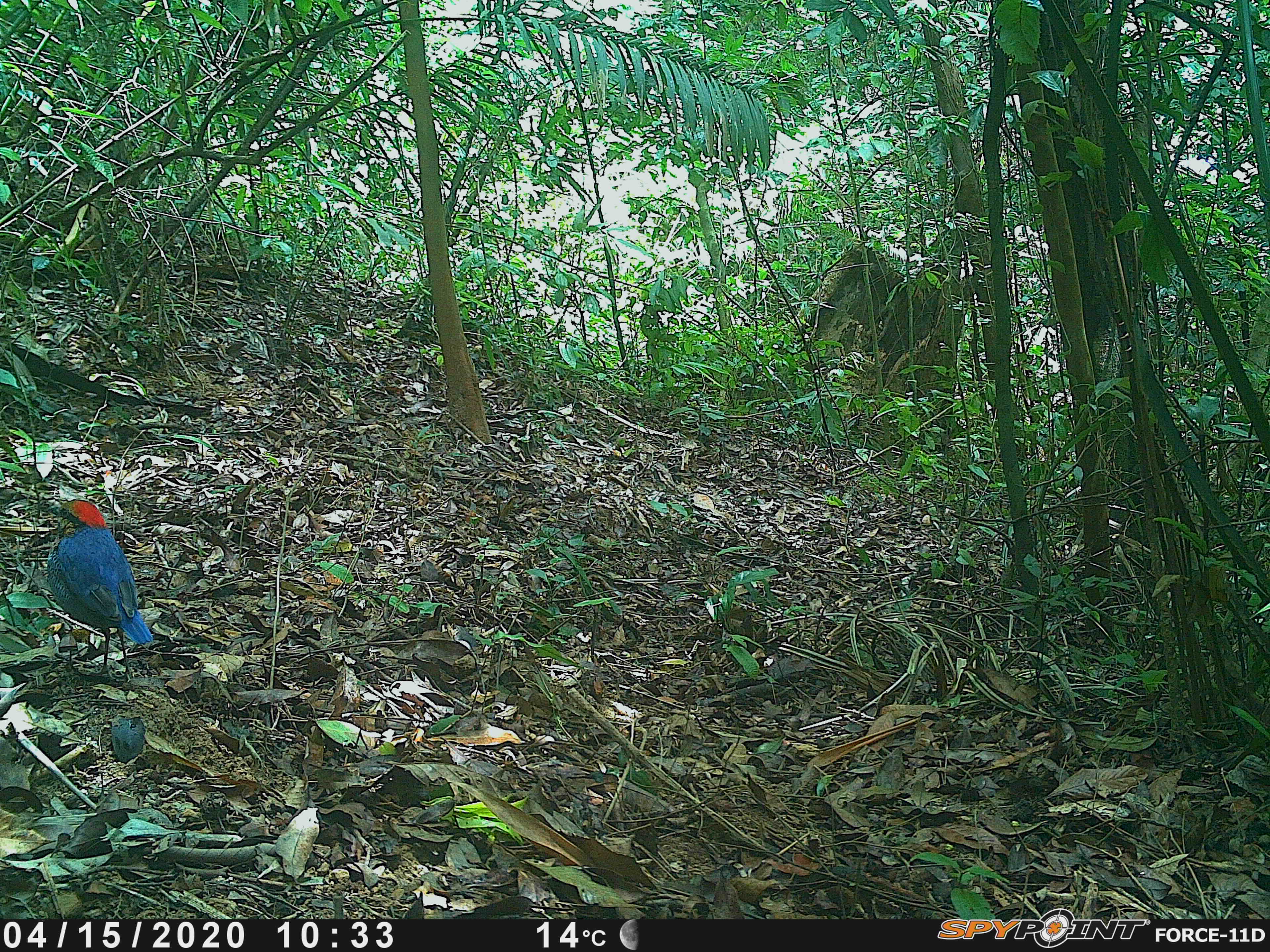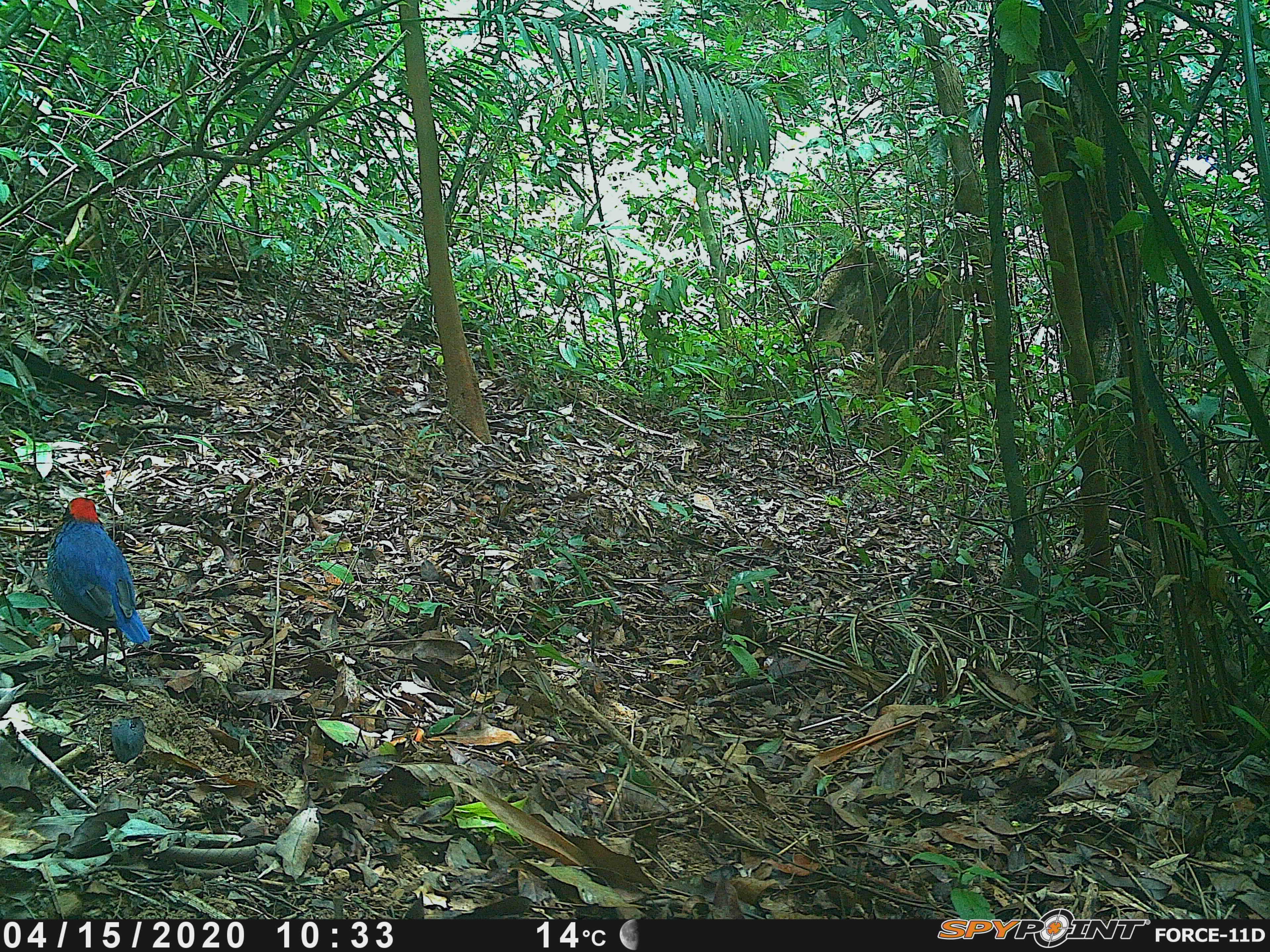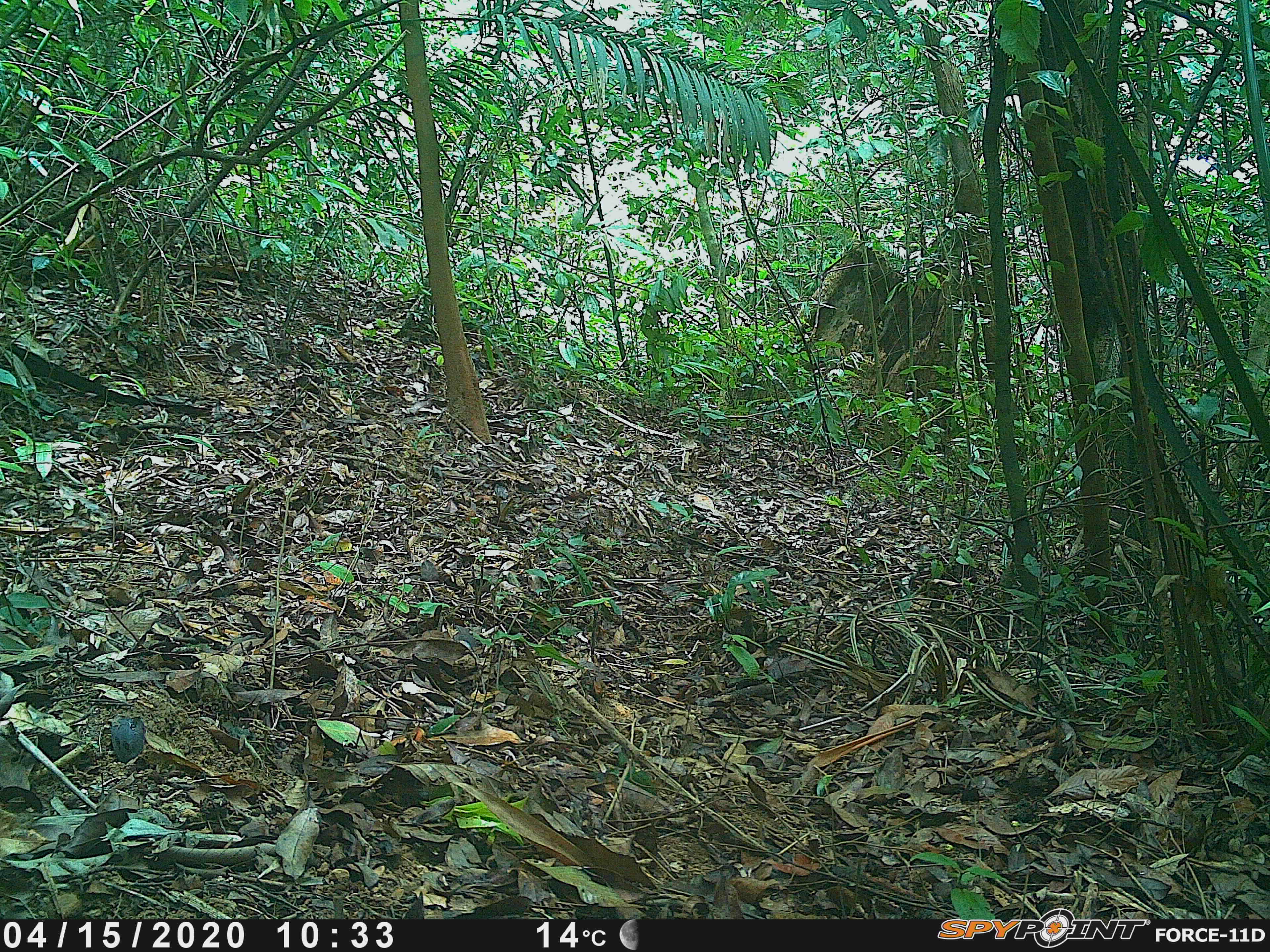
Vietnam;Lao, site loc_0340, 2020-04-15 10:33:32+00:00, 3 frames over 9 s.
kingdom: Animalia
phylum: Chordata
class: Aves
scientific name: Aves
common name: bird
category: unidentified bird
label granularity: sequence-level